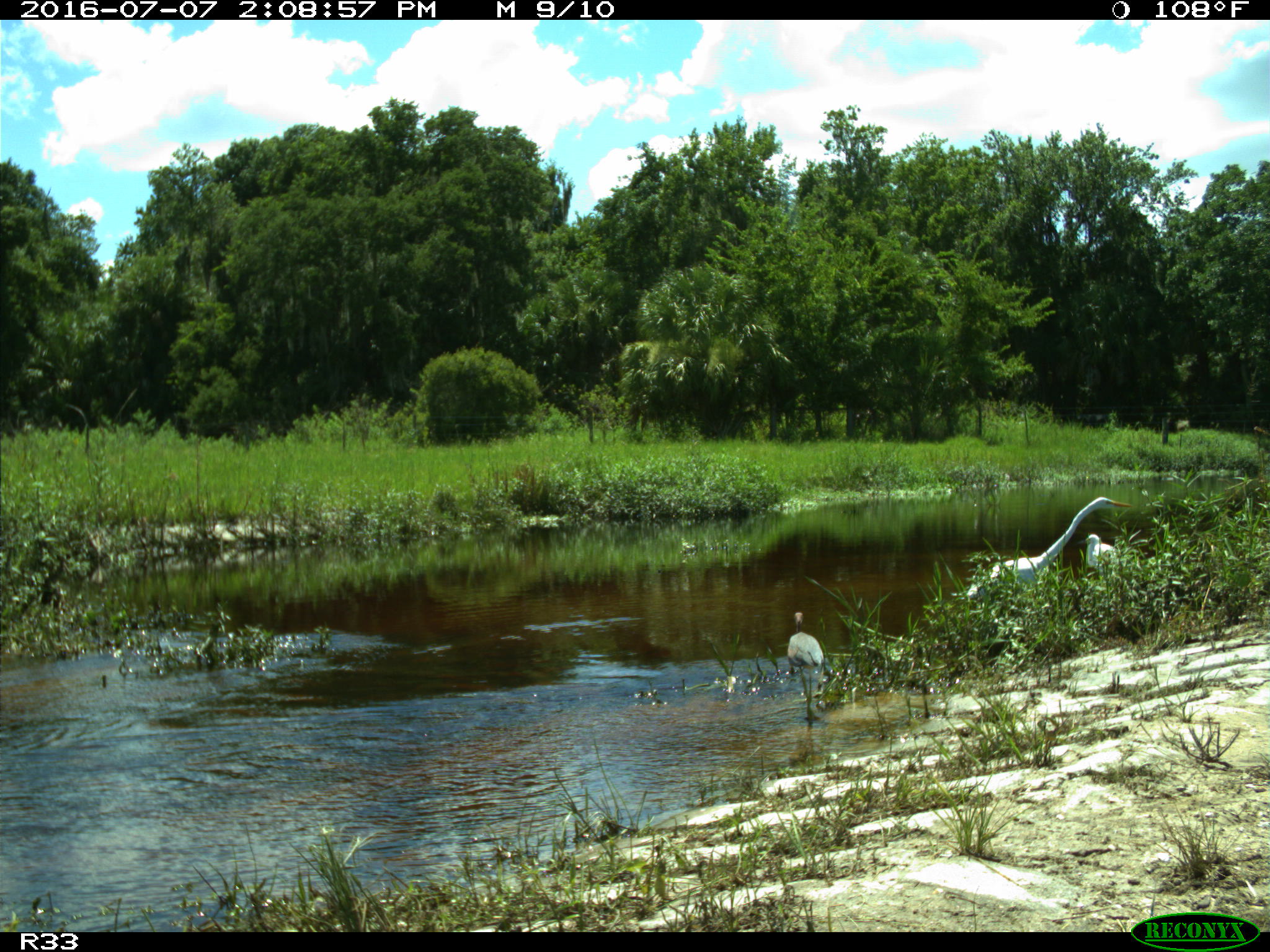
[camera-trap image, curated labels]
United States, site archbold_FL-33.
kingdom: Animalia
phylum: Chordata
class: Aves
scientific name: Aves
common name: birds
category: unidentified bird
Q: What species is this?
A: Unidentified bird (birds) (Aves).